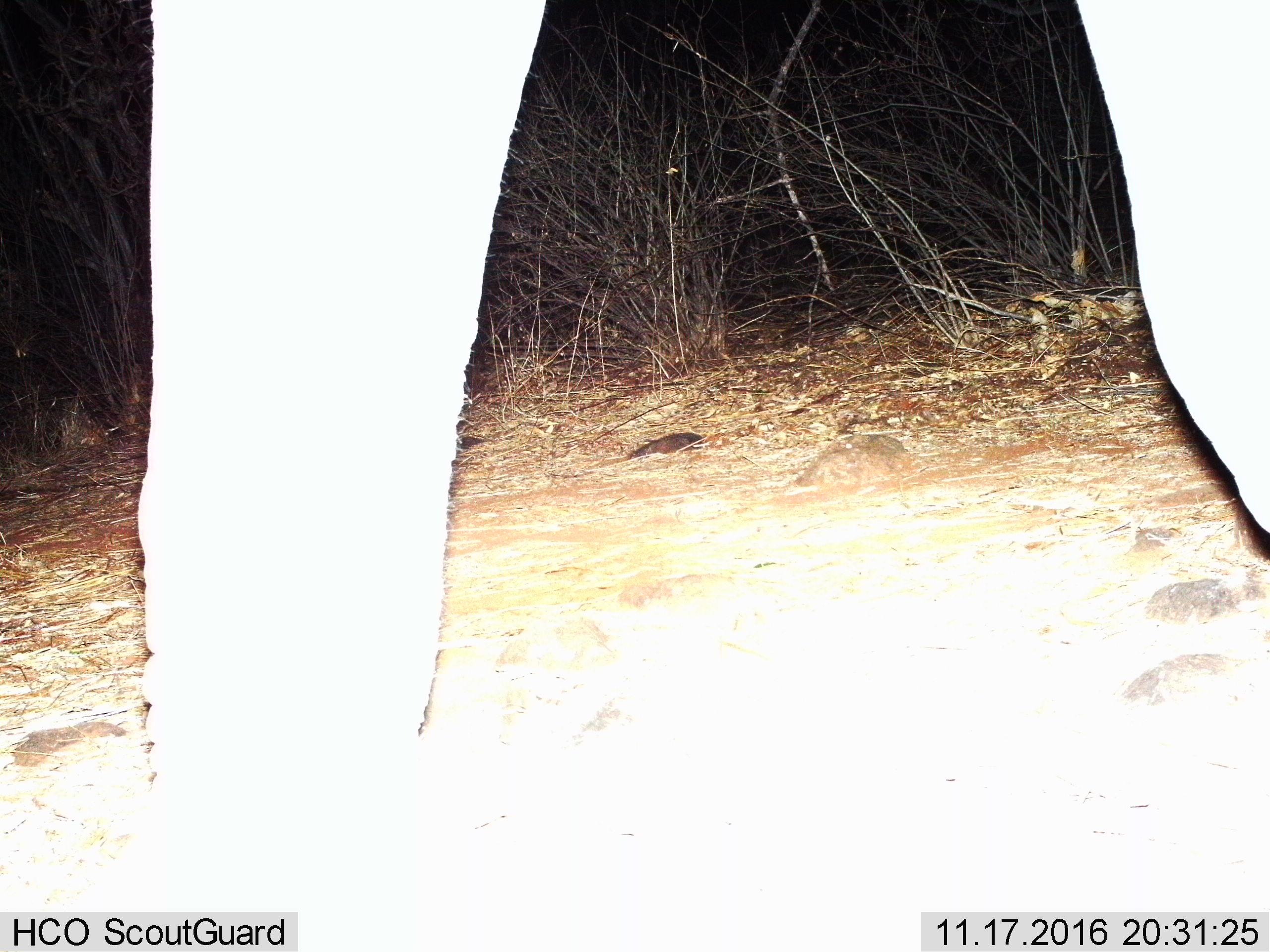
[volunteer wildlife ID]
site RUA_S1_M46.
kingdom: Animalia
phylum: Chordata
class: Mammalia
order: Proboscidea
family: Elephantidae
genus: Loxodonta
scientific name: Loxodonta africana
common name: african bush elephant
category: elephant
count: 1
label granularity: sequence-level